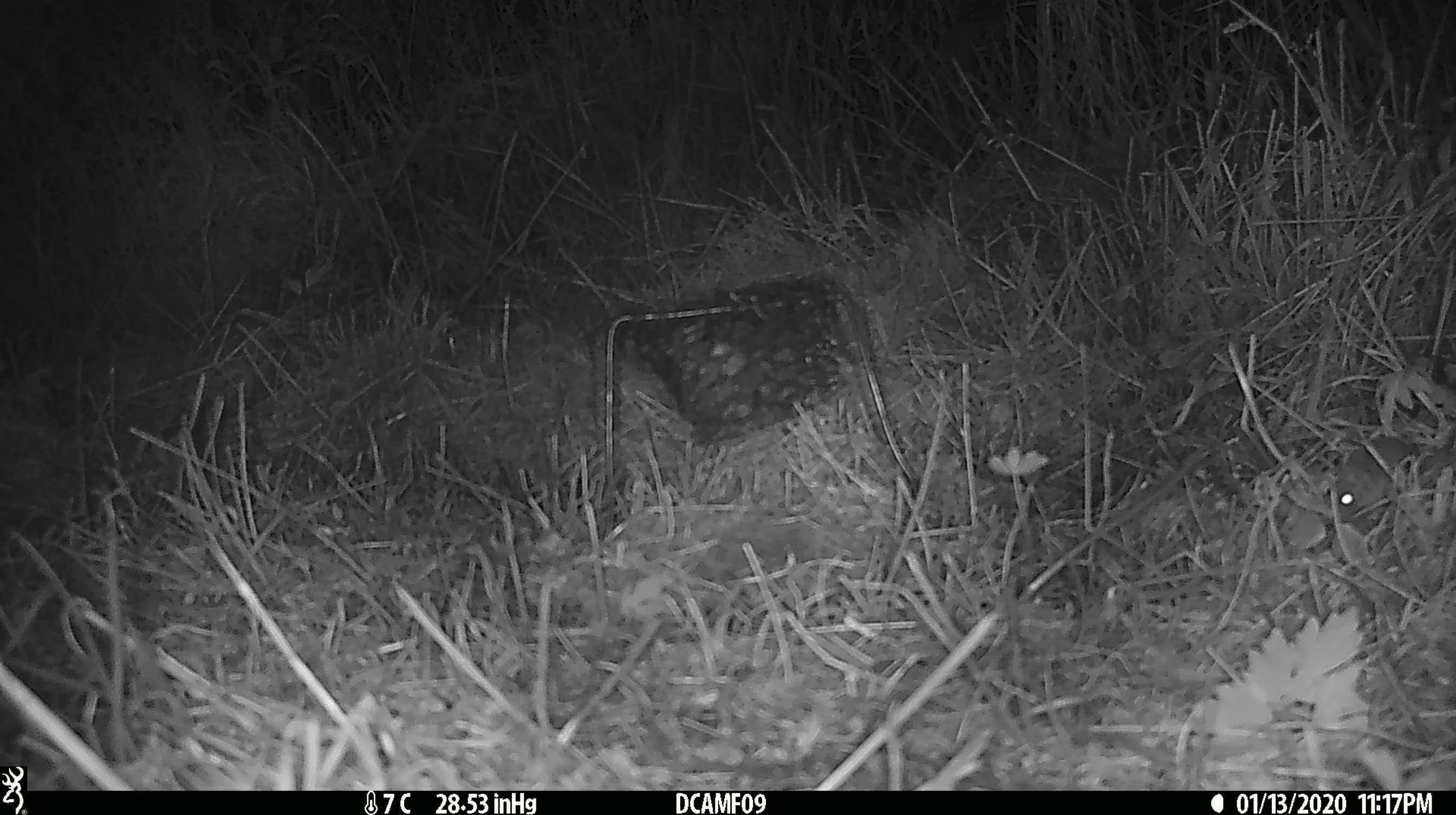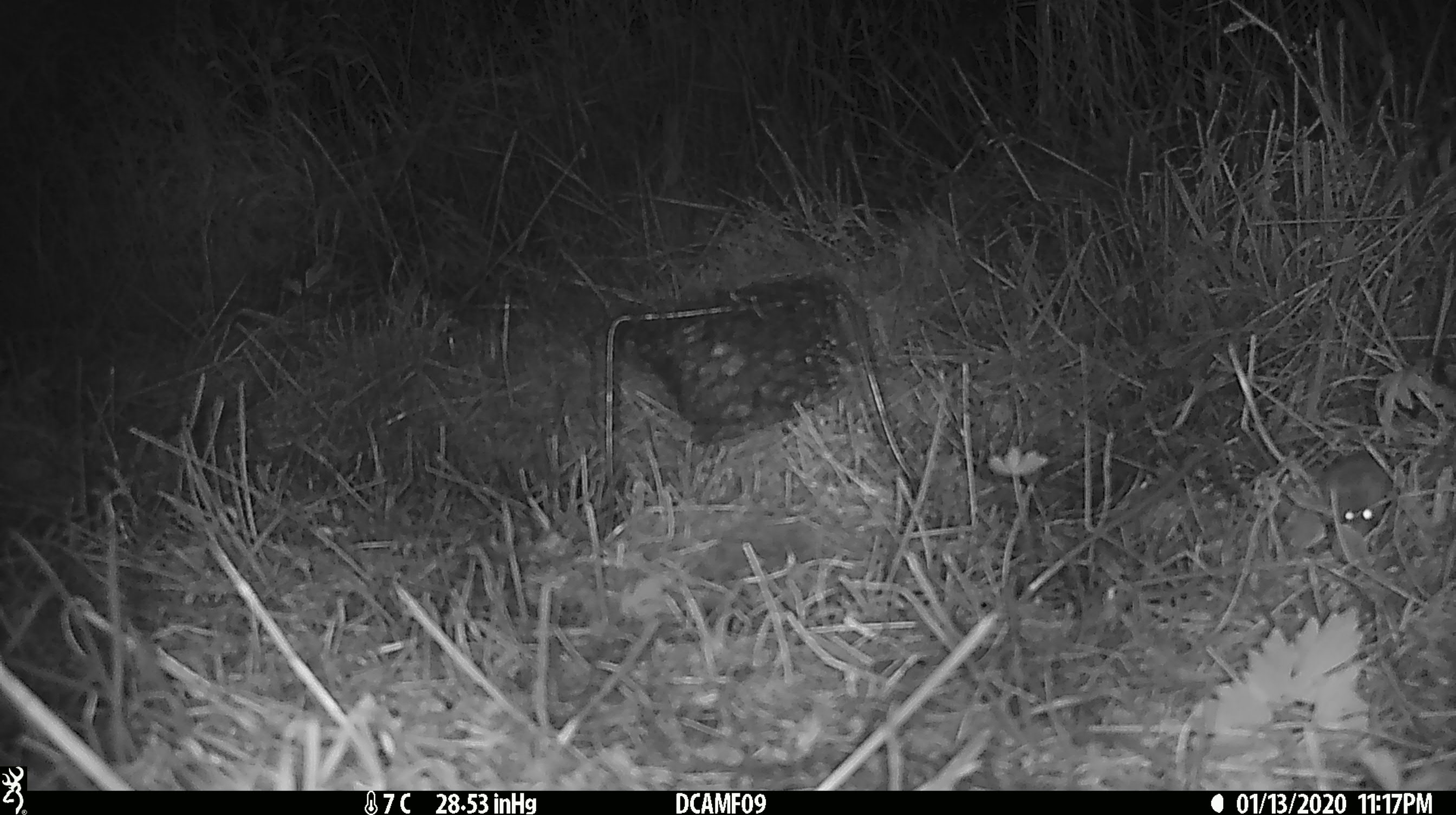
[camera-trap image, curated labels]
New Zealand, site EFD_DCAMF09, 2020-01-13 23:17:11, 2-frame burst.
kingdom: Animalia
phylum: Chordata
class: Mammalia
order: Rodentia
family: Muridae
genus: Mus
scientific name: Mus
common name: mouse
Mouse (Mus).